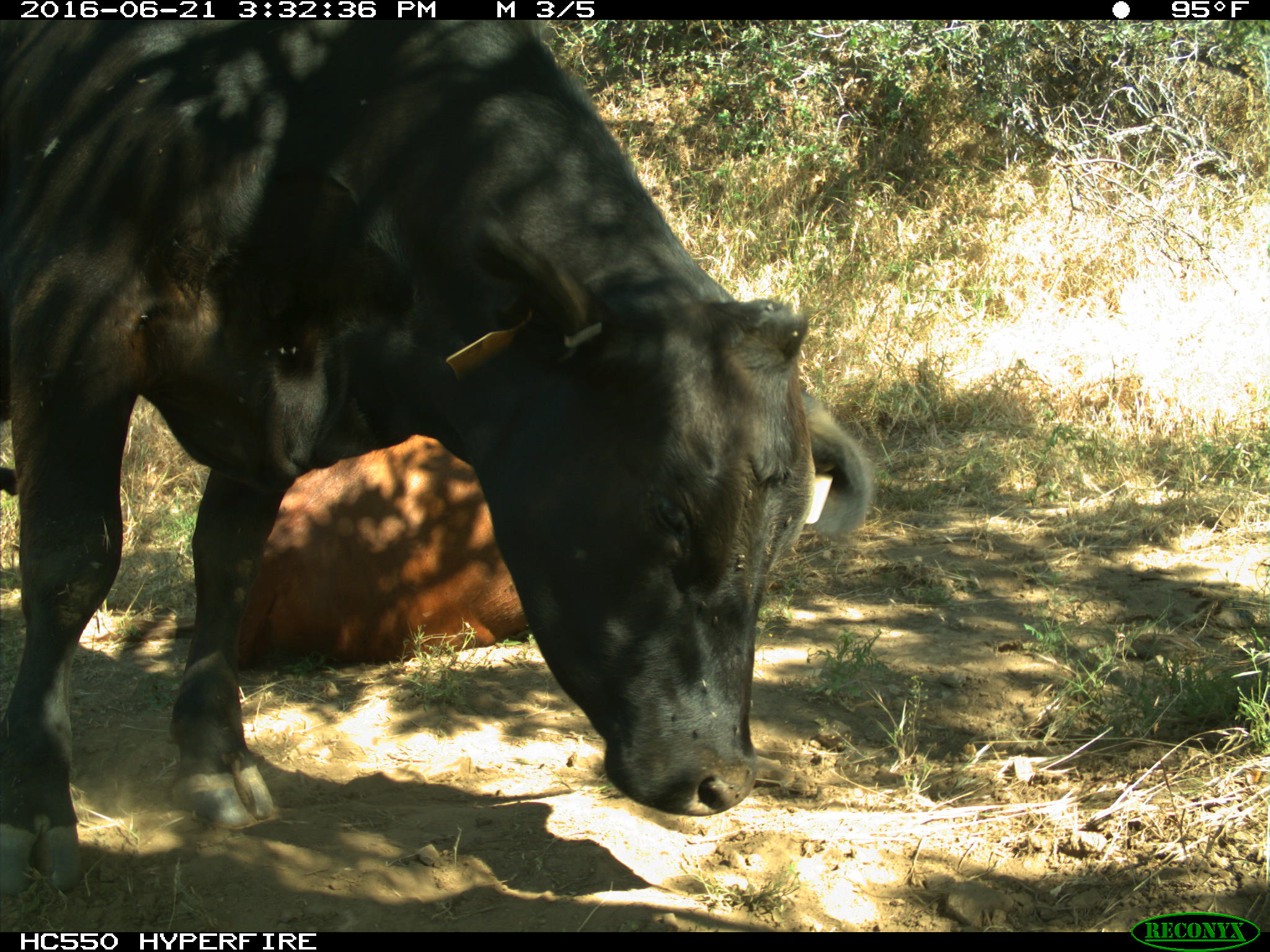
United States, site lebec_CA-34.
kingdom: Animalia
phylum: Chordata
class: Mammalia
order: Artiodactyla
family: Bovidae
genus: Bos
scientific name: Bos taurus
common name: domestic cow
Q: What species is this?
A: Bos taurus (domestic cow).